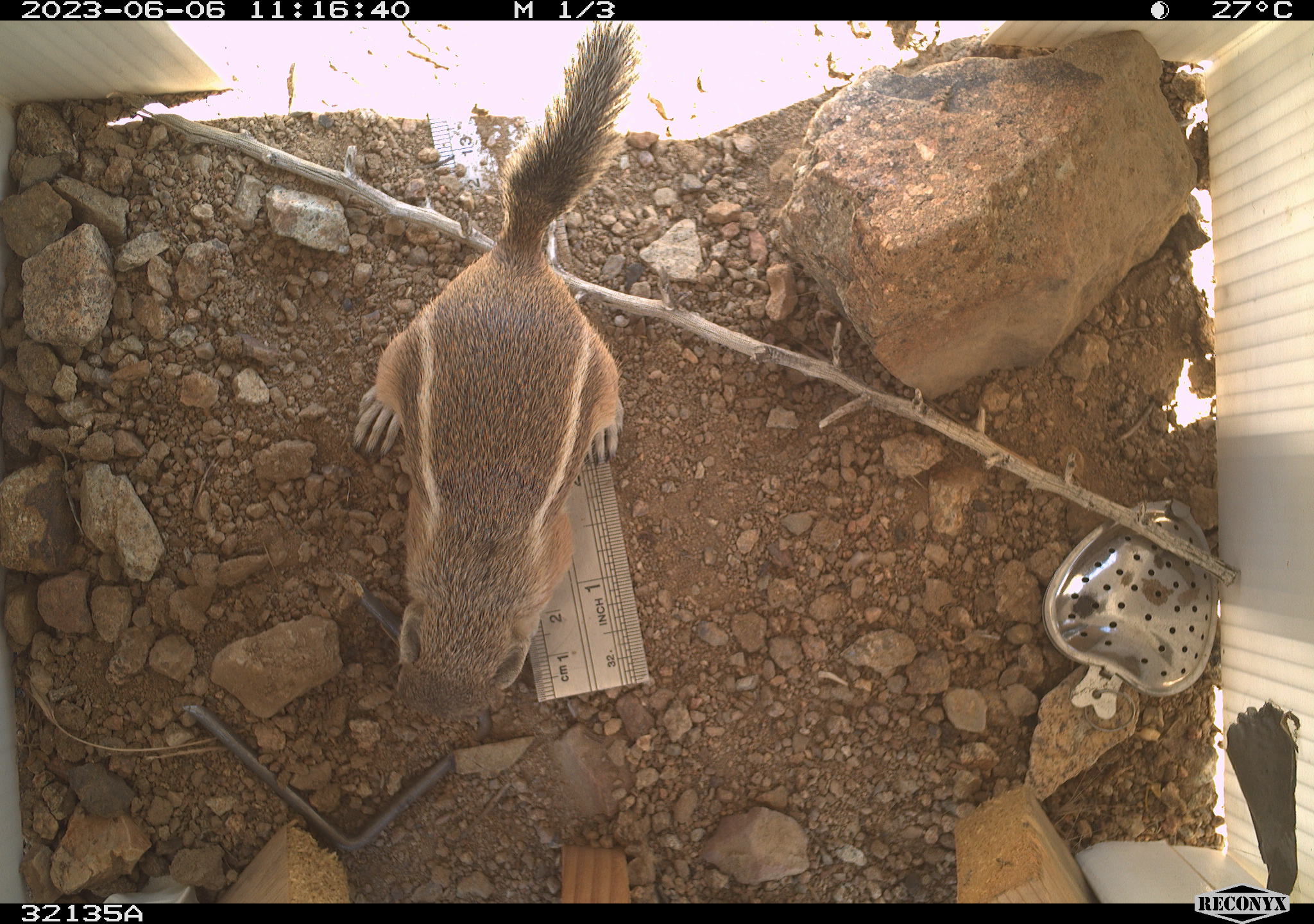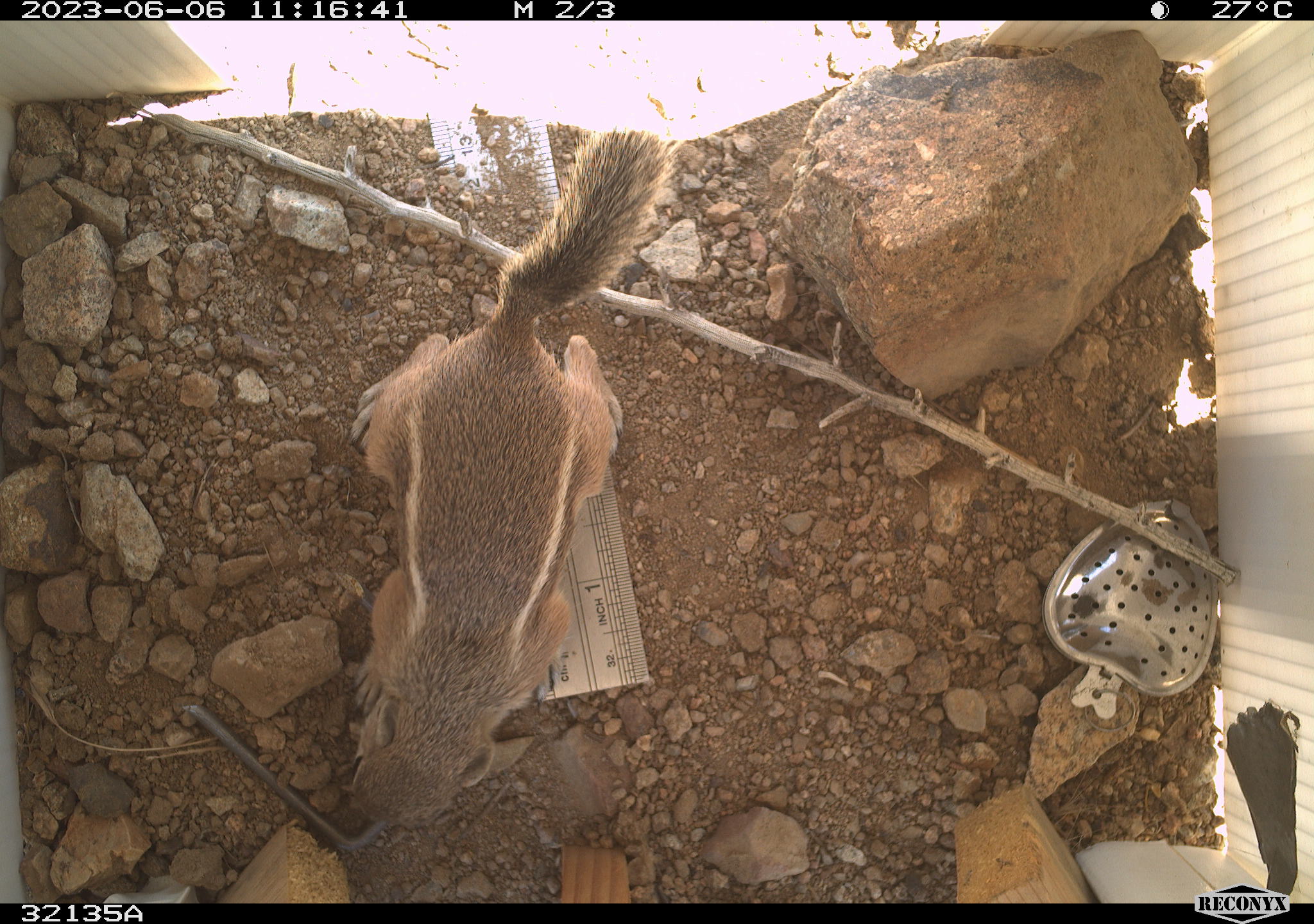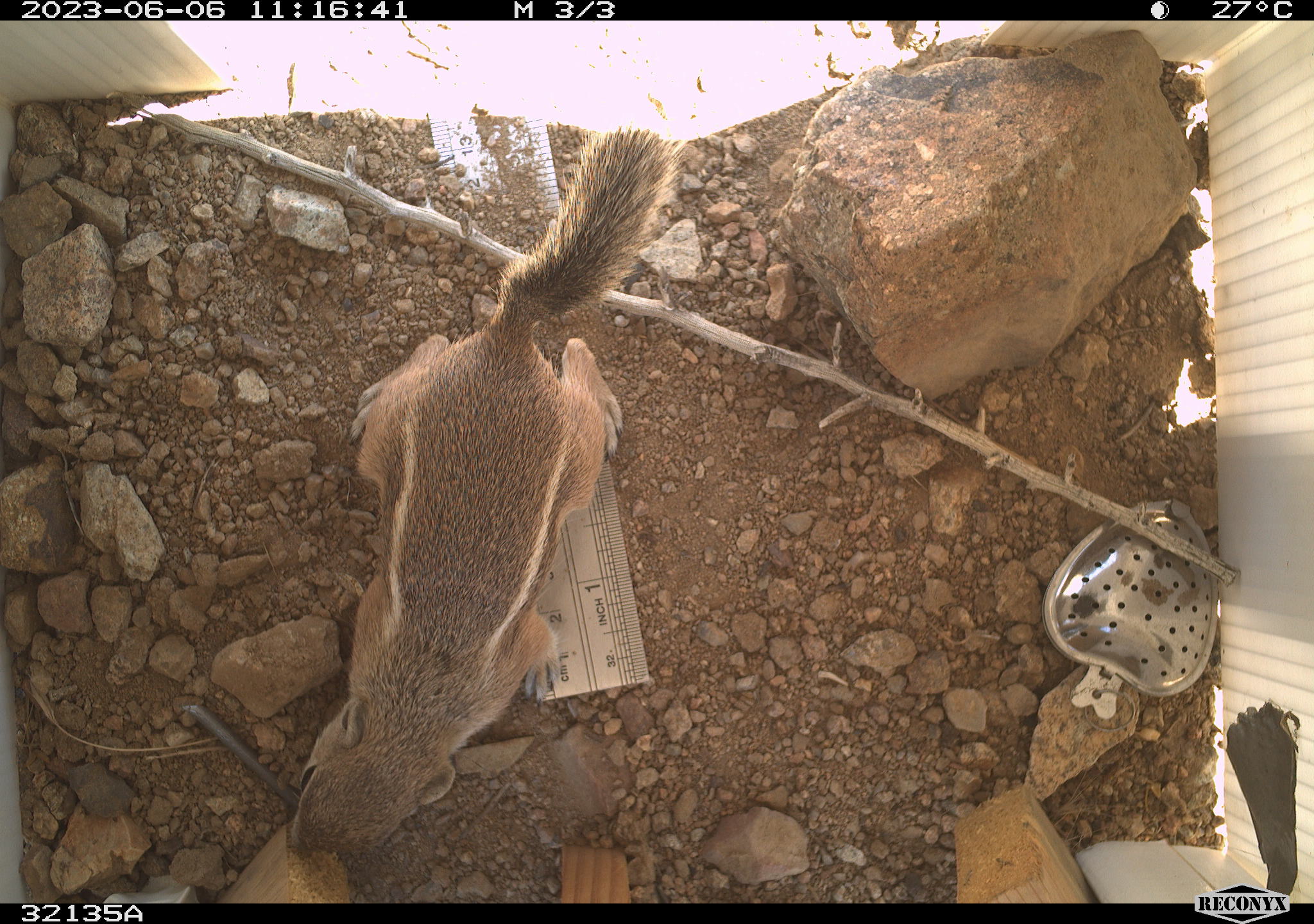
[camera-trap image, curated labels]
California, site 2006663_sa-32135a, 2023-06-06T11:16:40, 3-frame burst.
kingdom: Animalia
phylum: Chordata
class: Mammalia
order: Rodentia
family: Sciuridae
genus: Ammospermophilus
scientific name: Ammospermophilus leucurus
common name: white-tailed antelope squirrel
White-tailed antelope squirrel (Ammospermophilus leucurus).